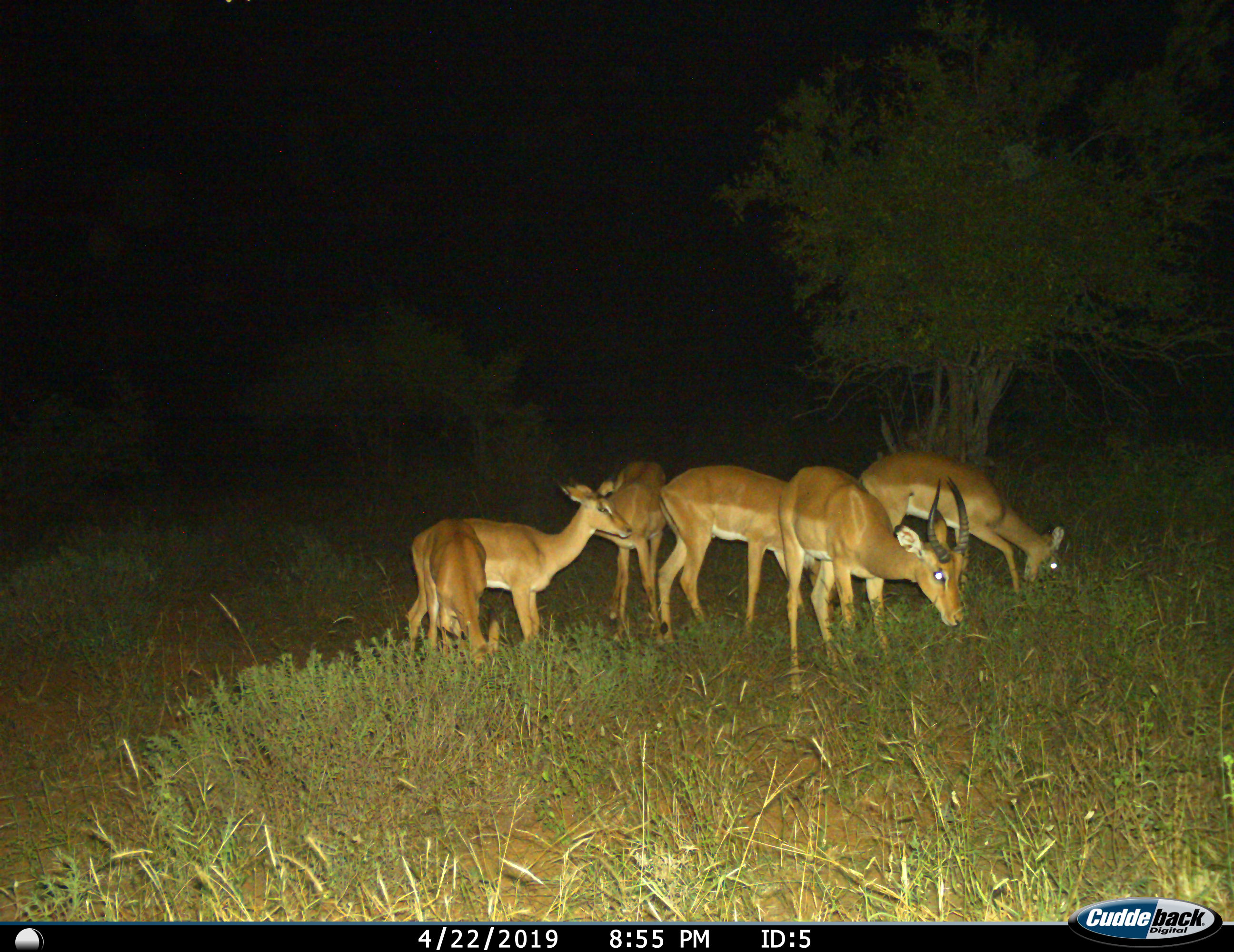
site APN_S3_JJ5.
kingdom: Animalia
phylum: Chordata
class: Mammalia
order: Artiodactyla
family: Bovidae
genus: Aepyceros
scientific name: Aepyceros melampus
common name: impala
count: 6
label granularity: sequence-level